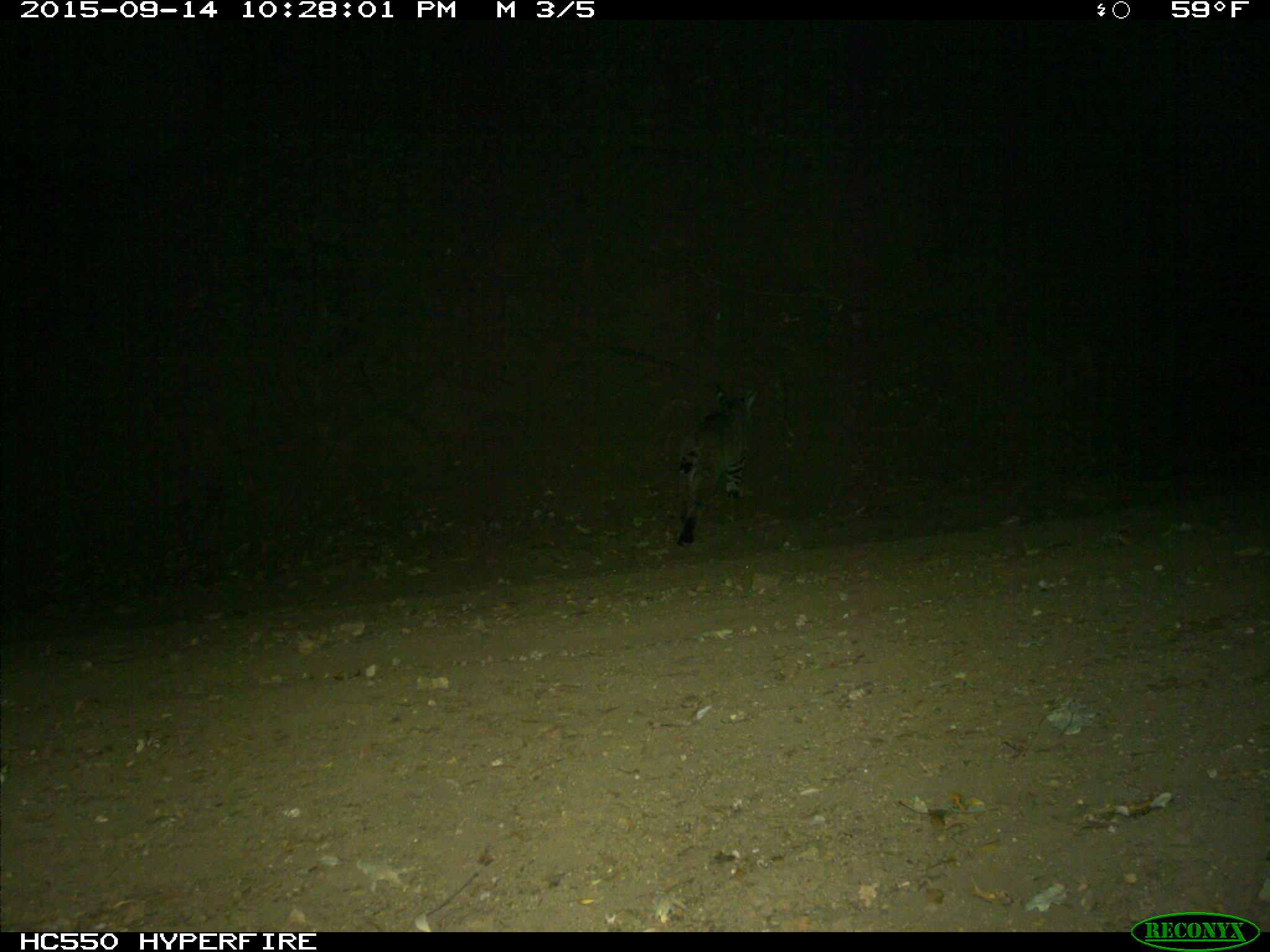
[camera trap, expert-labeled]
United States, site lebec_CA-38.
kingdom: Animalia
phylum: Chordata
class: Mammalia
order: Carnivora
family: Felidae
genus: Lynx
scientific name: Lynx rufus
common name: bobcat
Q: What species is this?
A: Lynx rufus (bobcat).